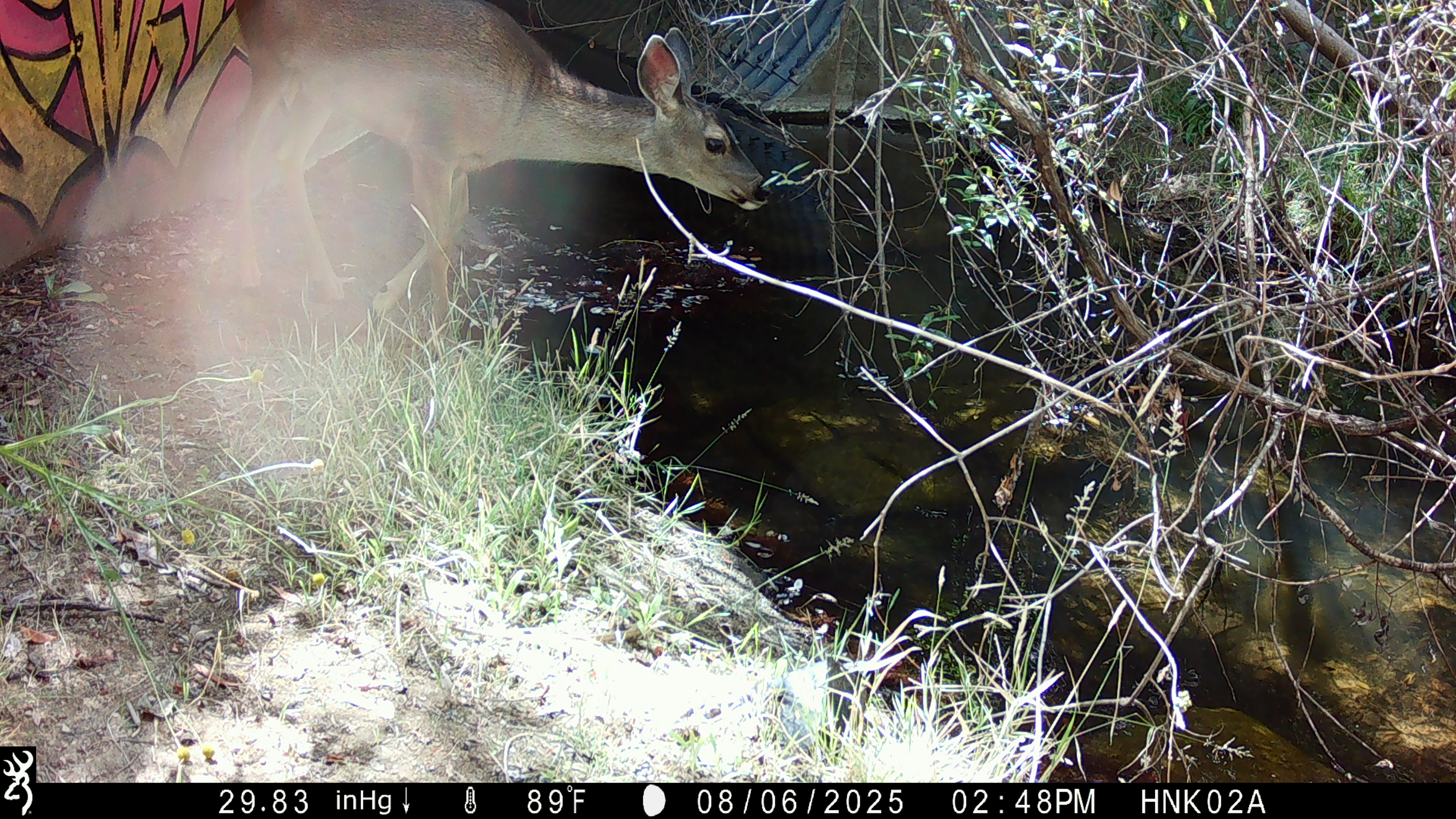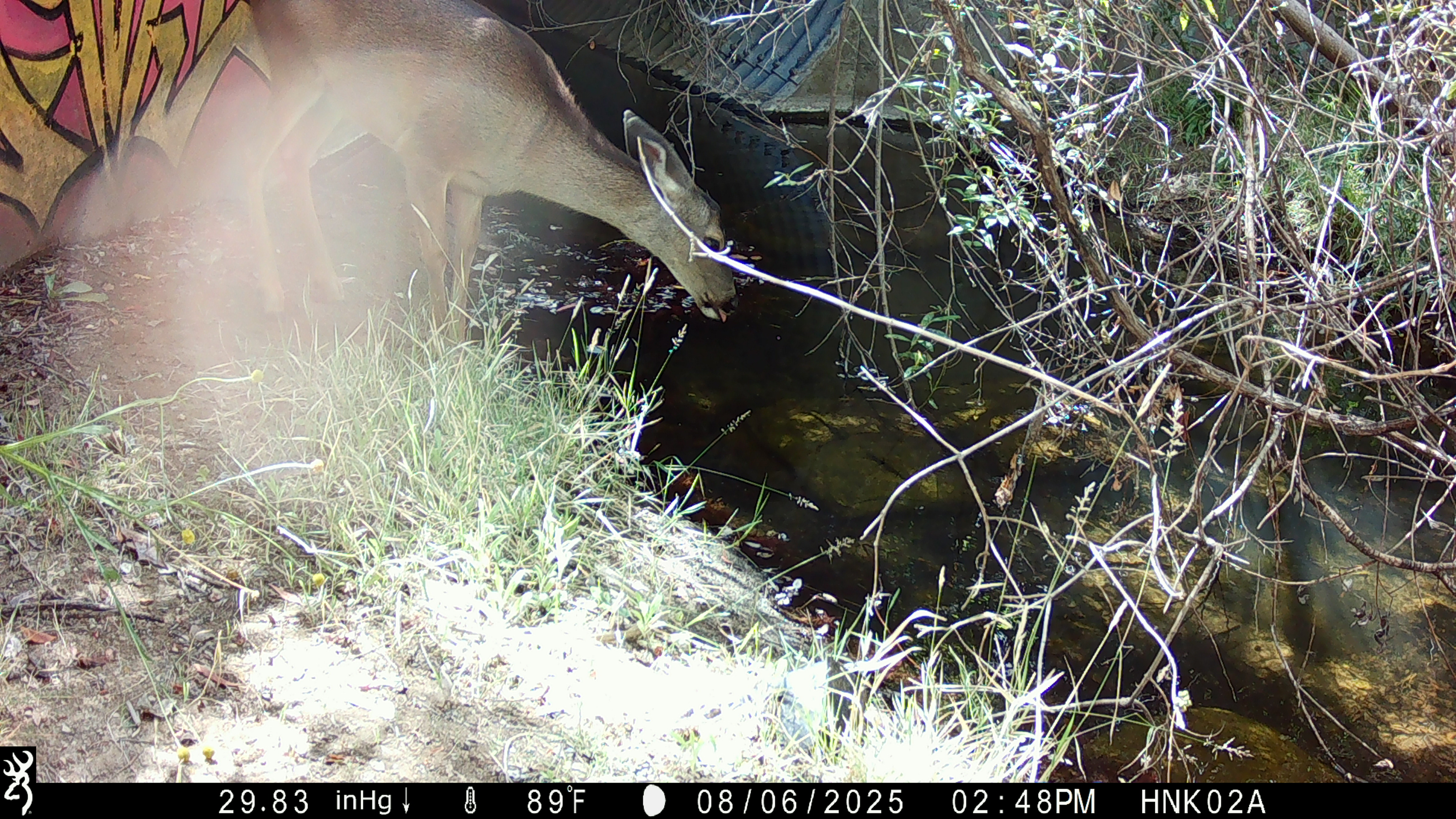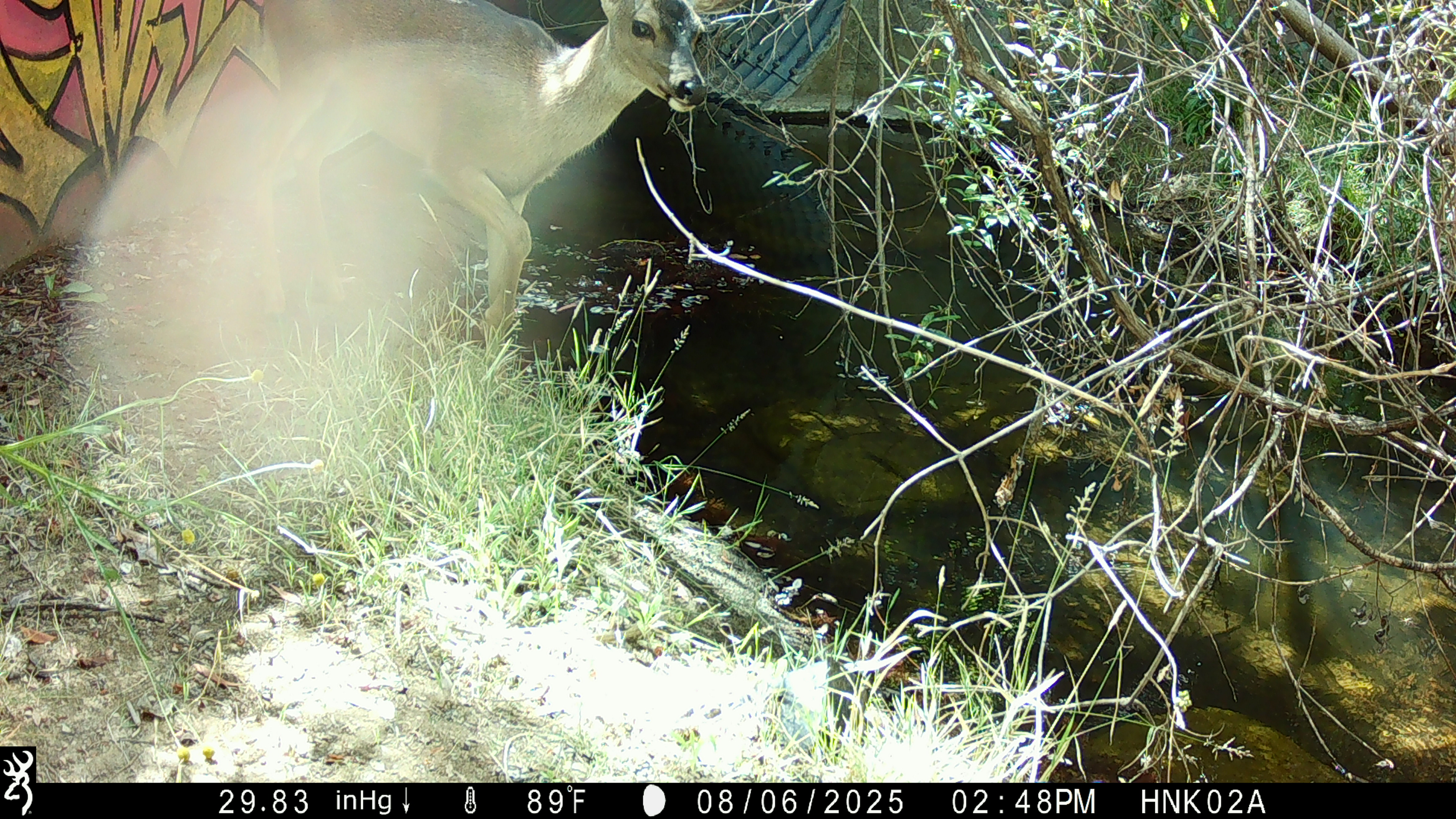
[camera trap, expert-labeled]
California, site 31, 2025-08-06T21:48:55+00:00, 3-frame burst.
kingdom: Animalia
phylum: Chordata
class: Mammalia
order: Artiodactyla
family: Cervidae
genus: Odocoileus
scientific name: Odocoileus hemionus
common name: mule deer